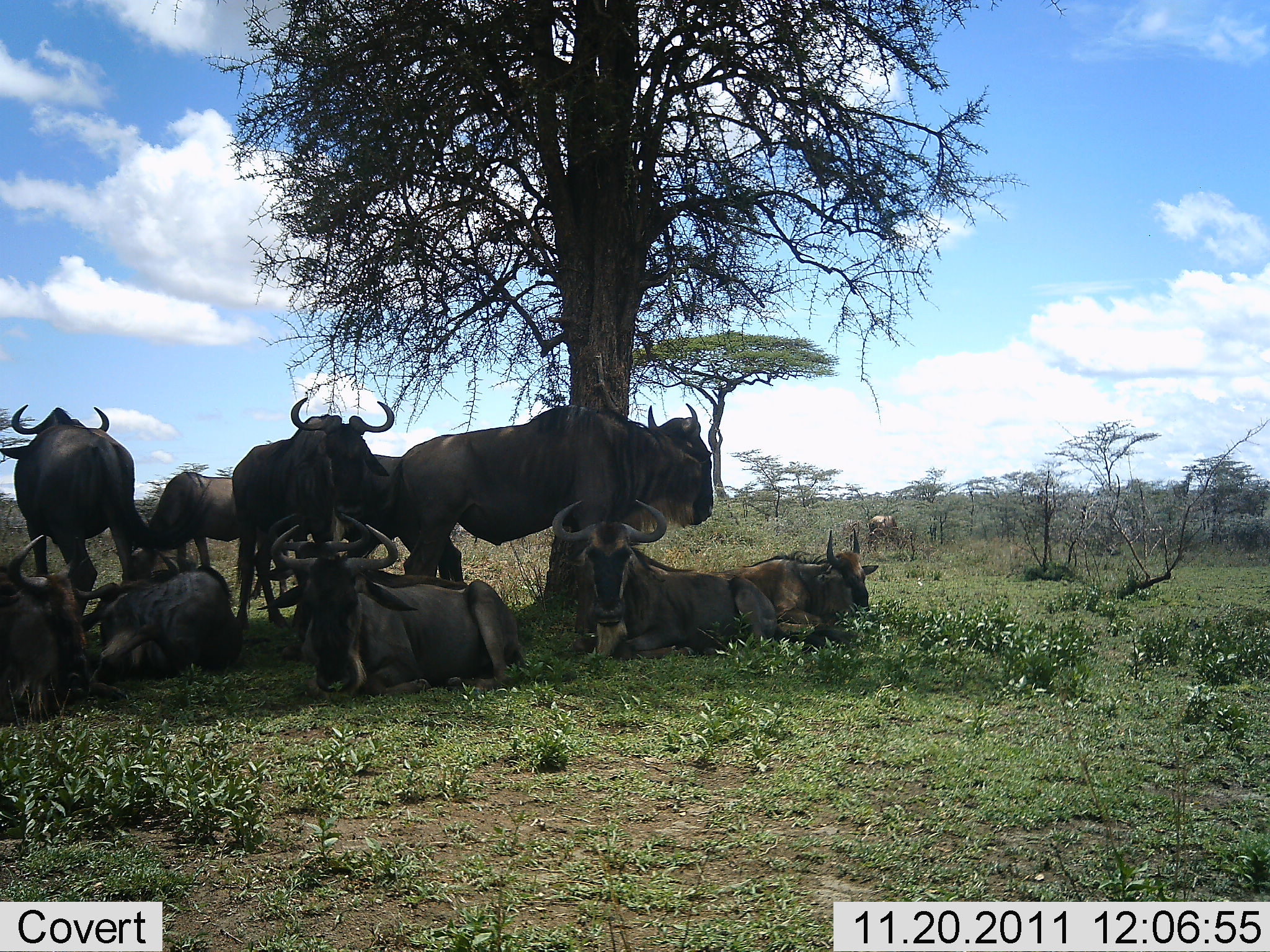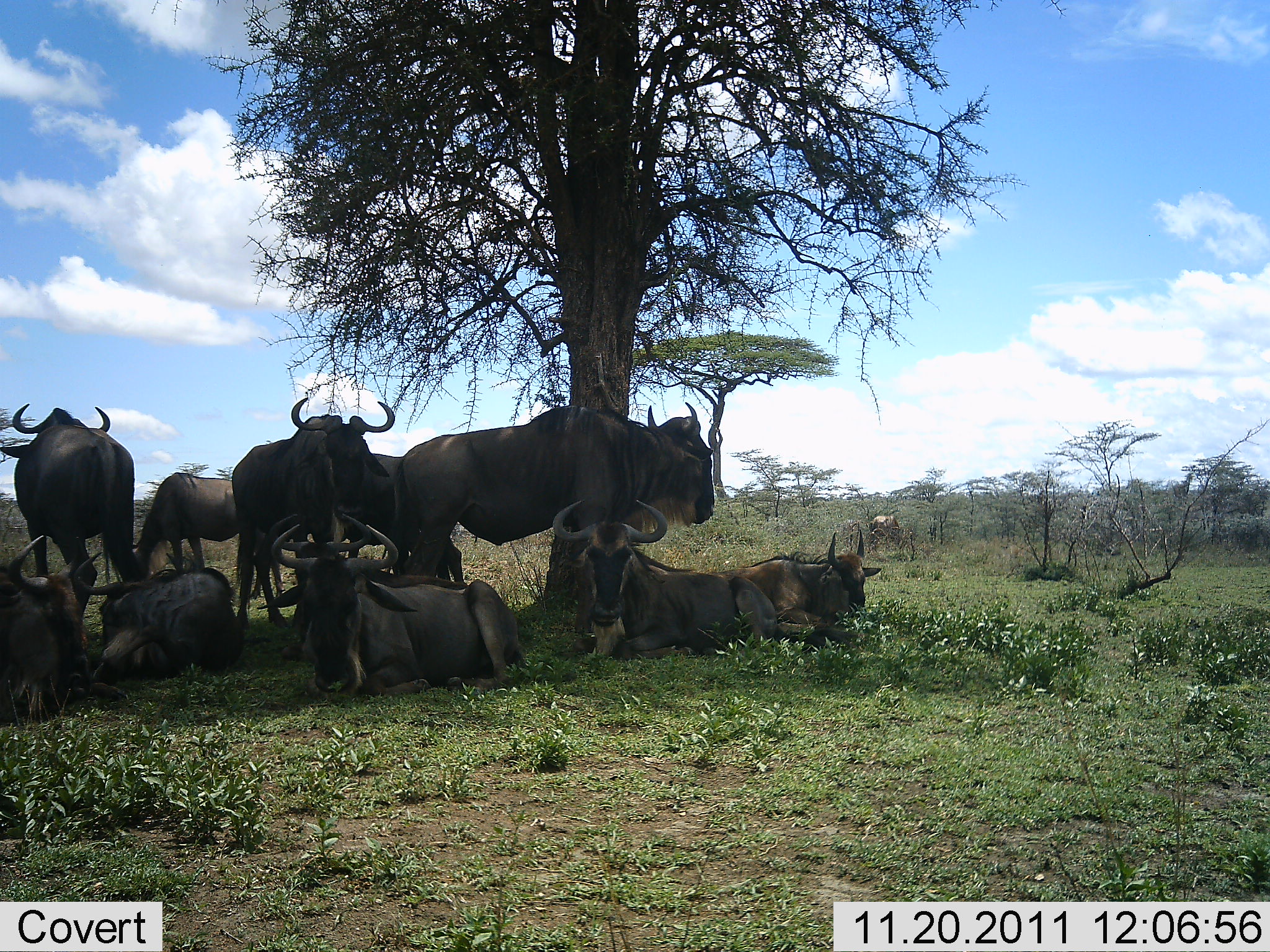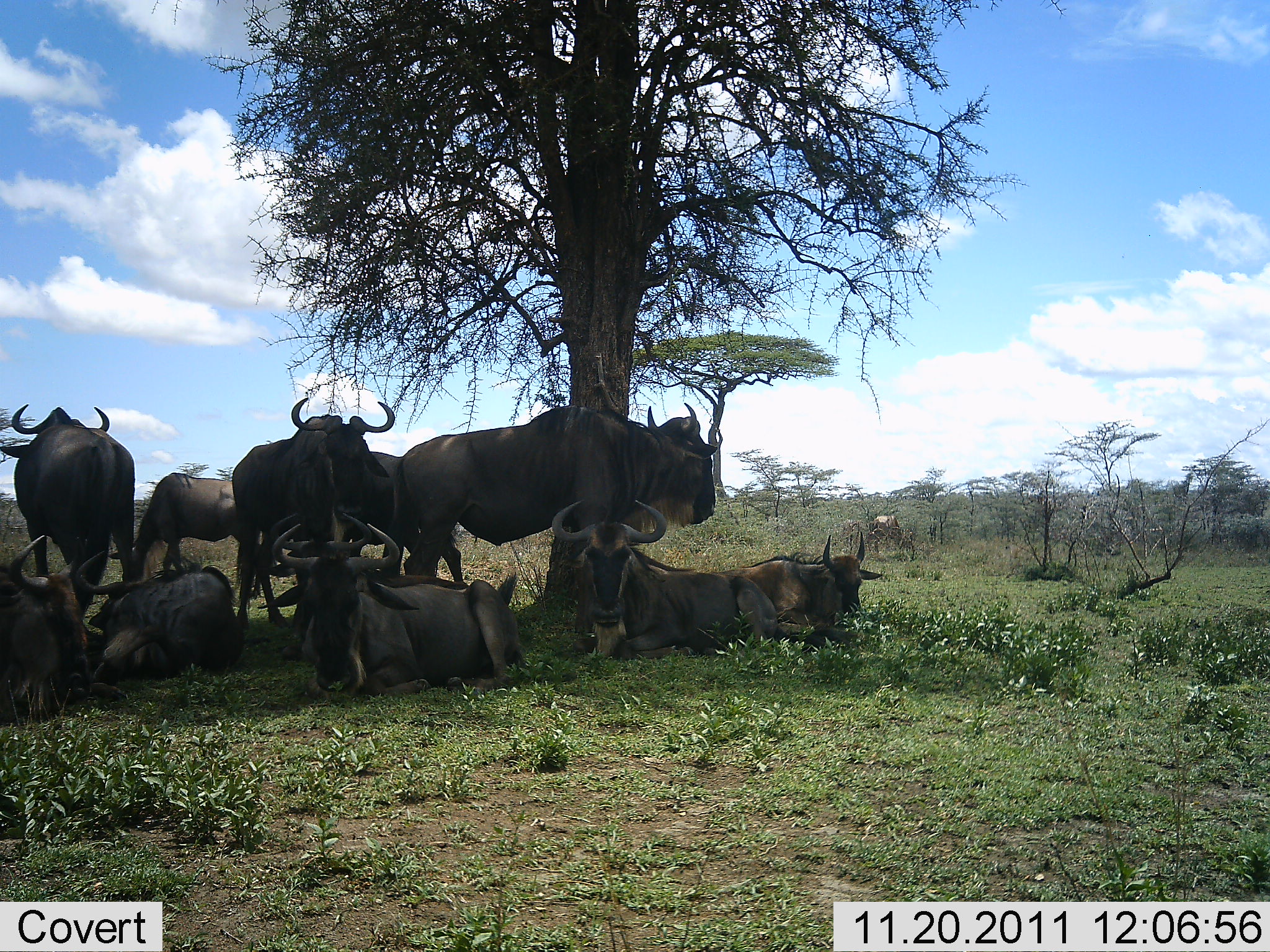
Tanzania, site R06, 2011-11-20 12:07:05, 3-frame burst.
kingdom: Animalia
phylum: Chordata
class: Mammalia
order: Artiodactyla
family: Bovidae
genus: Connochaetes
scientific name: Connochaetes taurinus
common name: blue wildebeest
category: wildebeest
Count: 9.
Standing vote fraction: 50%.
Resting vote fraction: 100%.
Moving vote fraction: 8%.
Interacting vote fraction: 0%.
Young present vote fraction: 0%.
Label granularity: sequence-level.